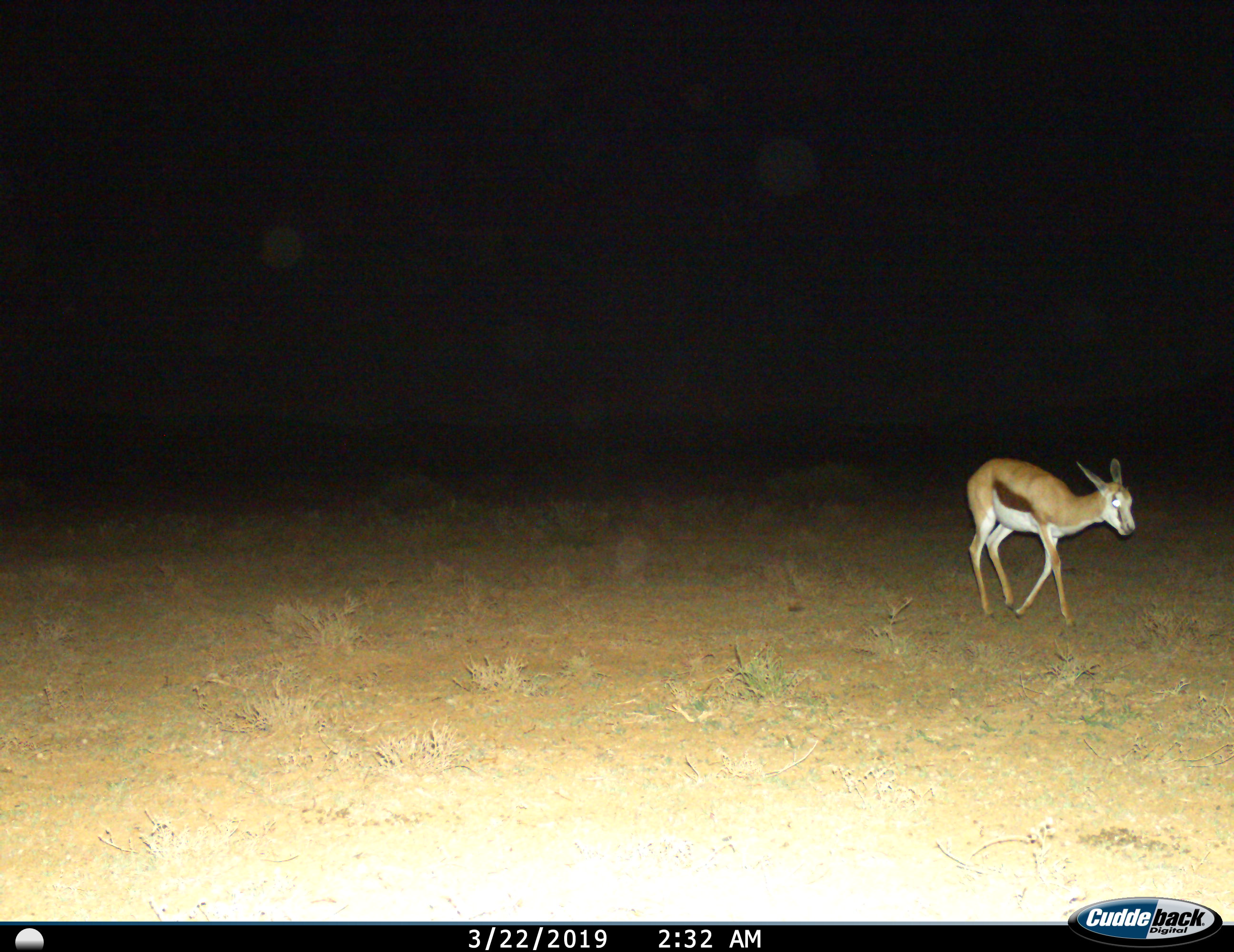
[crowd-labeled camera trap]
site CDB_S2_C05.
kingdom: Animalia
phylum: Chordata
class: Mammalia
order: Artiodactyla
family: Bovidae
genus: Antidorcas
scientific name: Antidorcas marsupialis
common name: springbok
Springbok (Antidorcas marsupialis), count 1. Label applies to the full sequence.